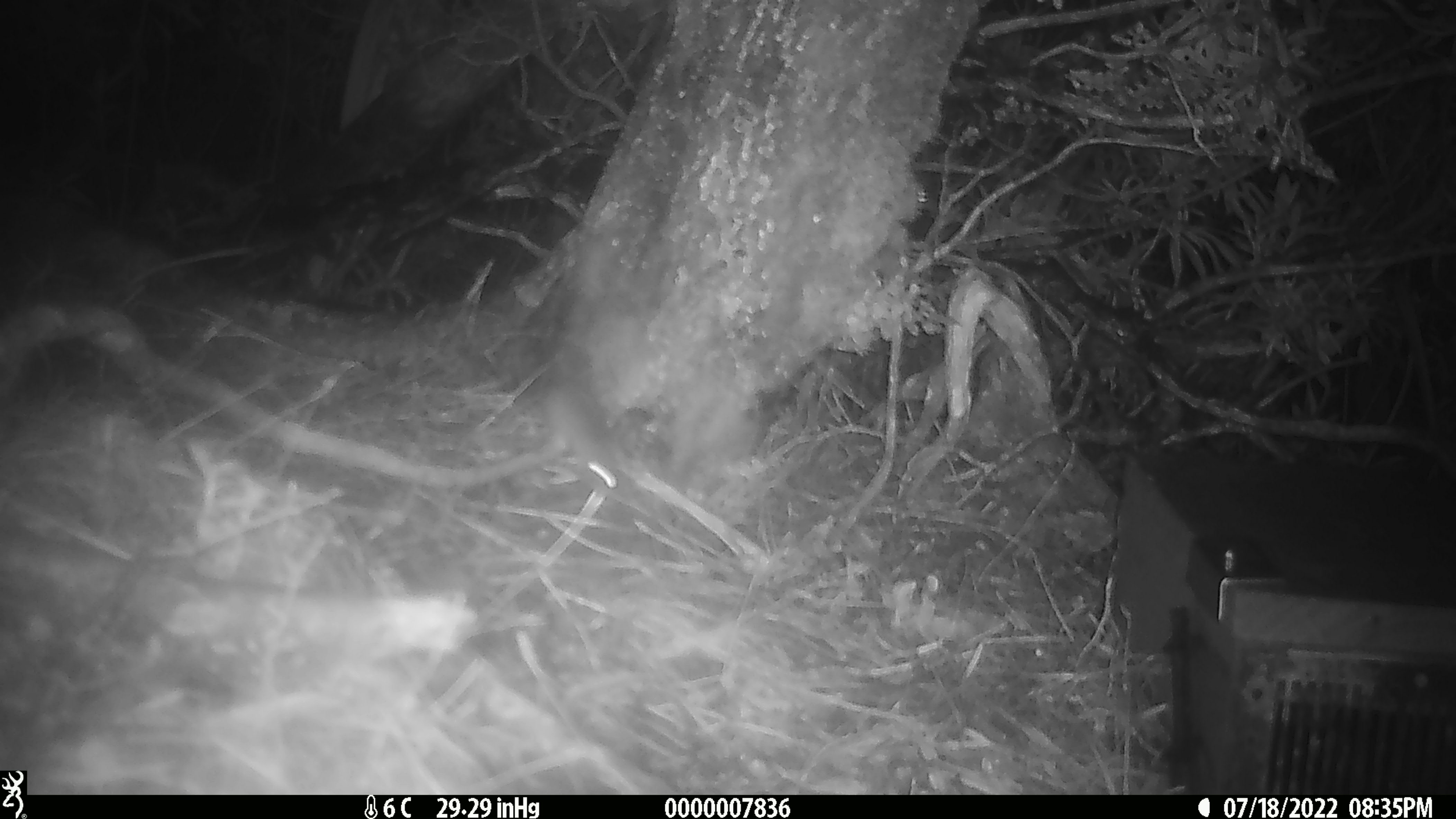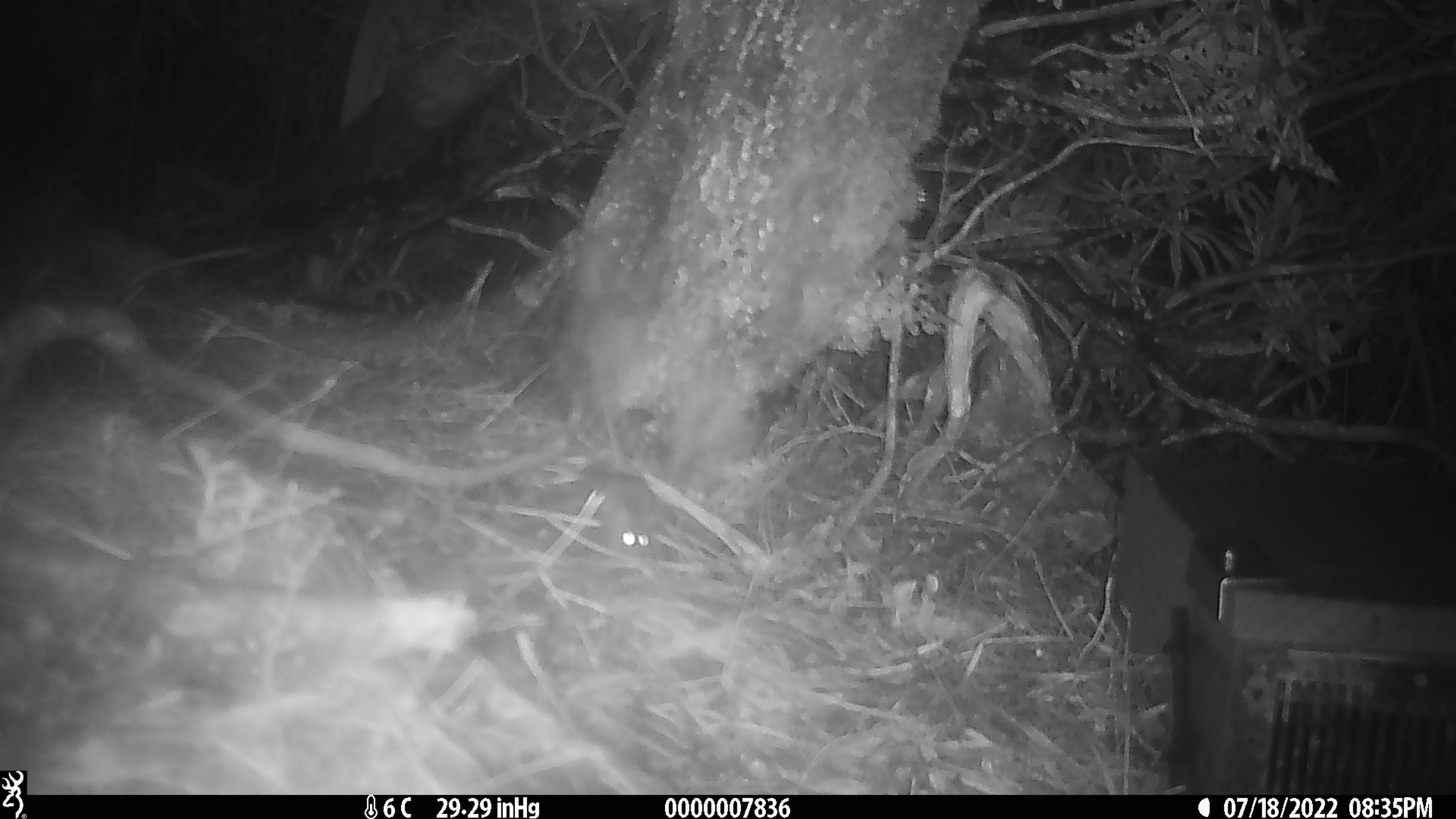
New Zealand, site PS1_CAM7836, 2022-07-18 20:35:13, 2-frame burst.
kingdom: Animalia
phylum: Chordata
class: Mammalia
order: Rodentia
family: Muridae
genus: Mus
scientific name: Mus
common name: mouse